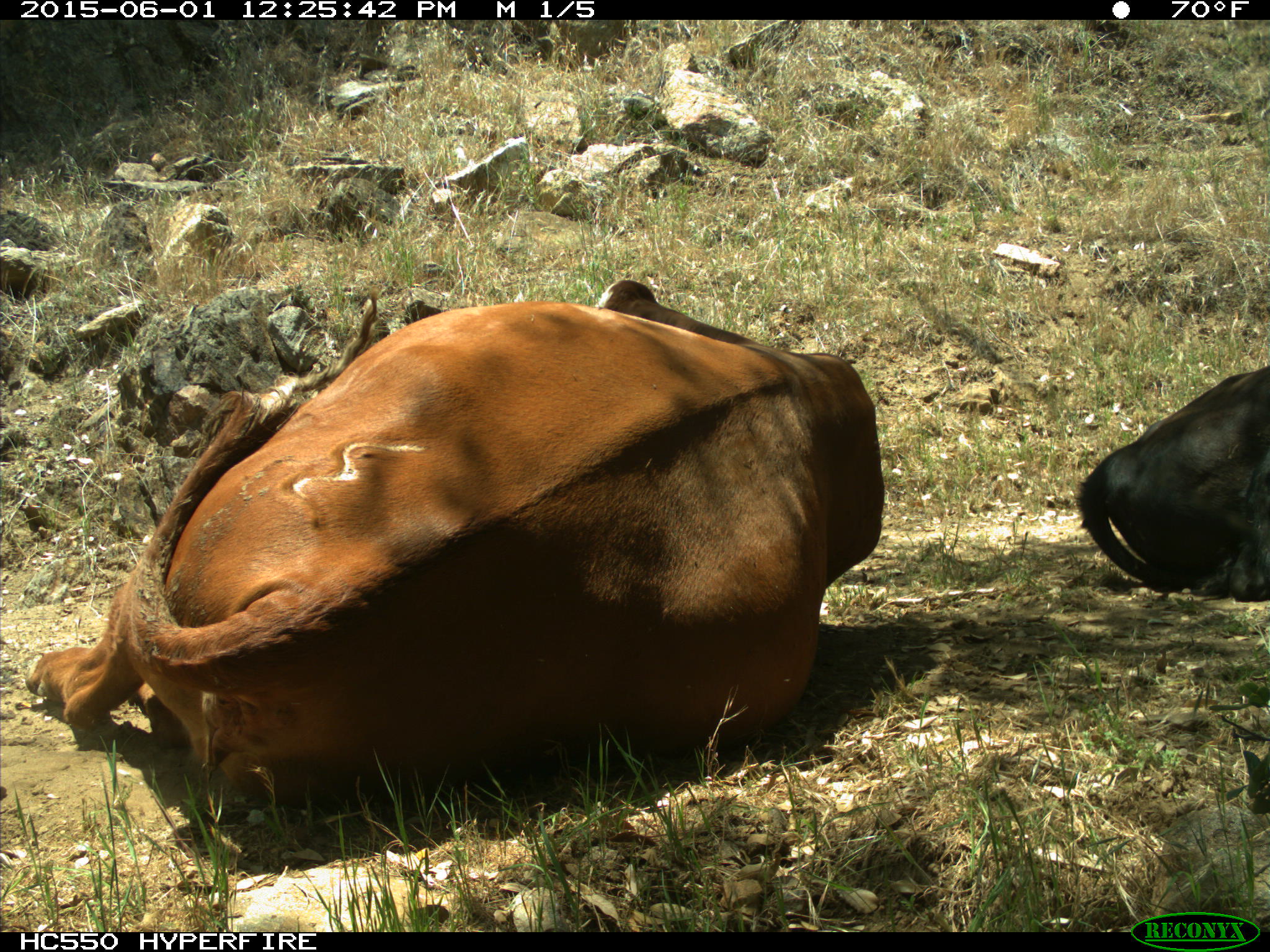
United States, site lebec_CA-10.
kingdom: Animalia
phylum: Chordata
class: Mammalia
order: Artiodactyla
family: Bovidae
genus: Bos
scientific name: Bos taurus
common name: domestic cow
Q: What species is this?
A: Bos taurus (domestic cow).